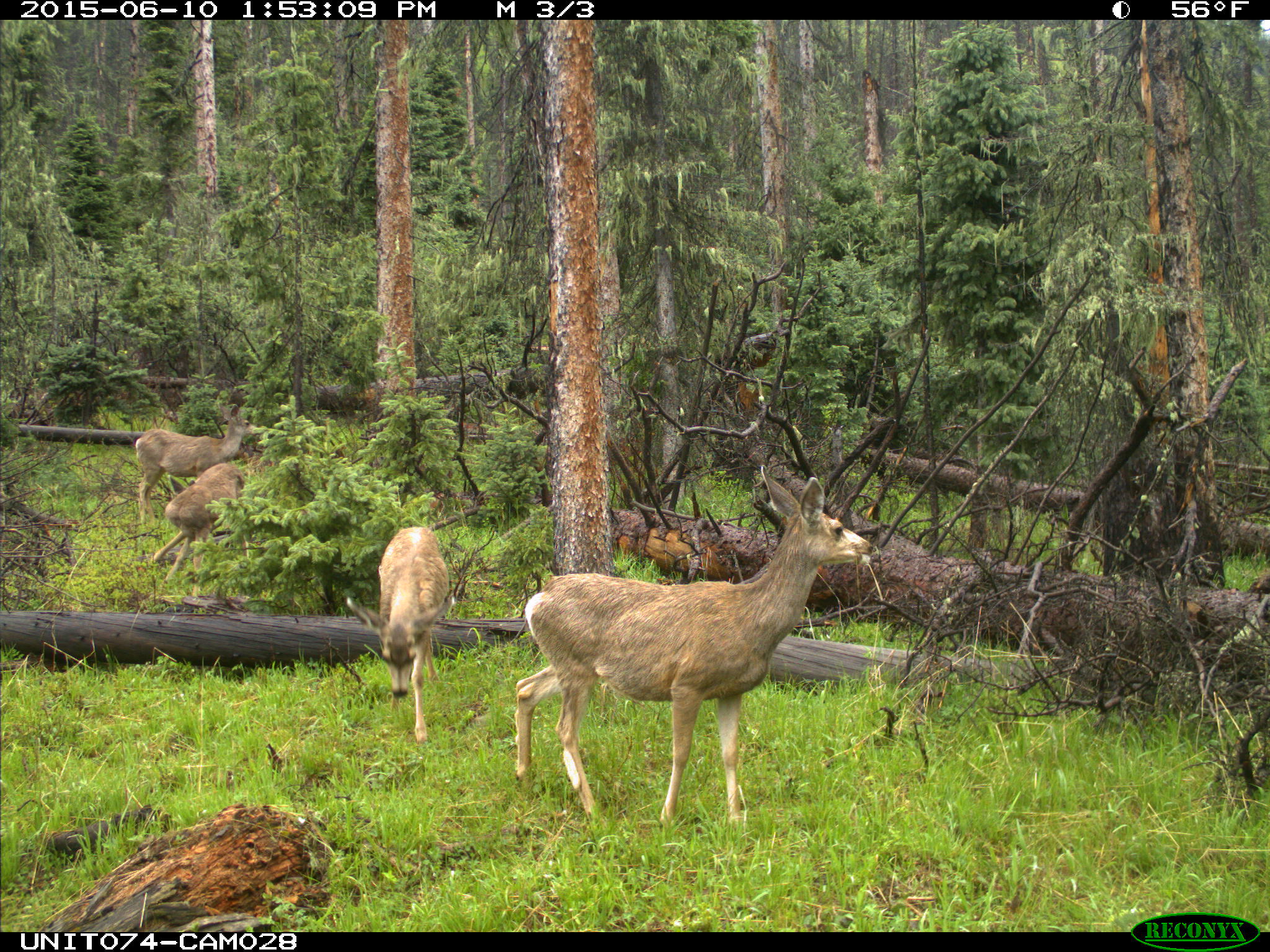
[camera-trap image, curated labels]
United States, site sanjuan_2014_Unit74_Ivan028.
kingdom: Animalia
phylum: Chordata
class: Mammalia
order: Artiodactyla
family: Cervidae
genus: Odocoileus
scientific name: Odocoileus hemionus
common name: mule deer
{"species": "Odocoileus hemionus (mule deer)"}